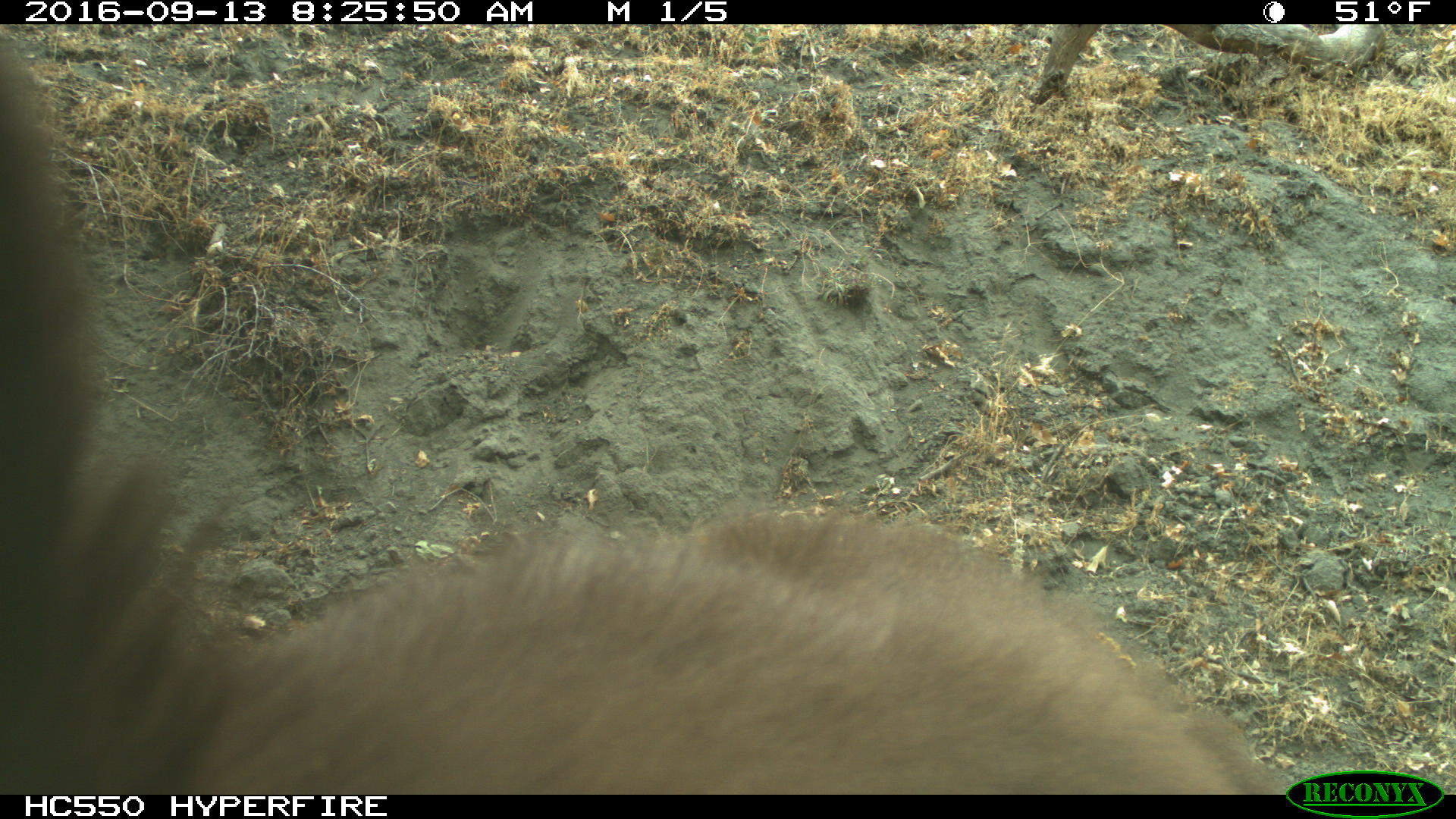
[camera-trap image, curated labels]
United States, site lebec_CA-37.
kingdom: Animalia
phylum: Chordata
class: Mammalia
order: Carnivora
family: Ursidae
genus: Ursus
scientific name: Ursus americanus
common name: american black bear